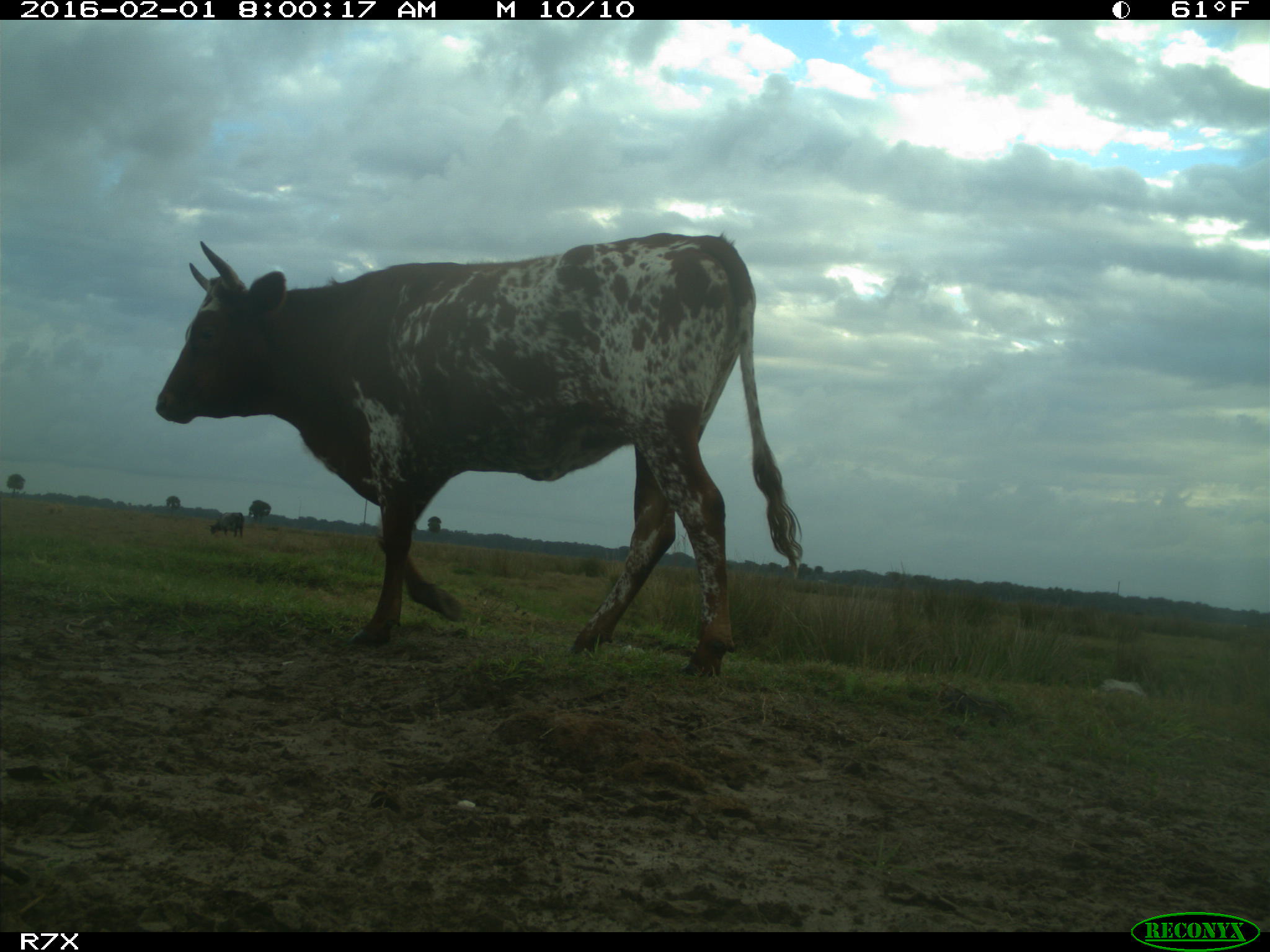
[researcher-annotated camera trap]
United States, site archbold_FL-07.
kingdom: Animalia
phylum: Chordata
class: Mammalia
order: Artiodactyla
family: Bovidae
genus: Bos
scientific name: Bos taurus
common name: domestic cow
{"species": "Bos taurus (domestic cow)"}